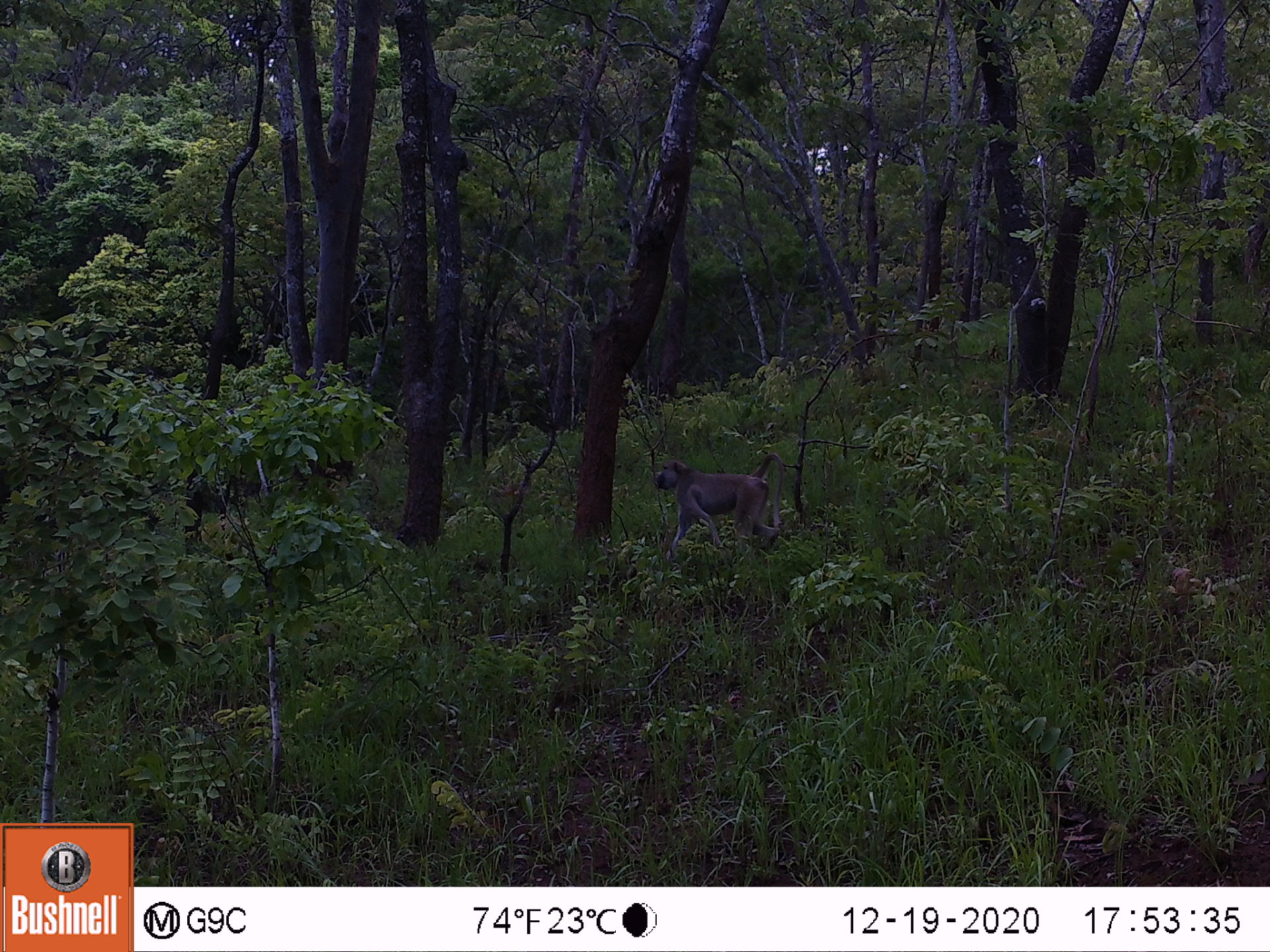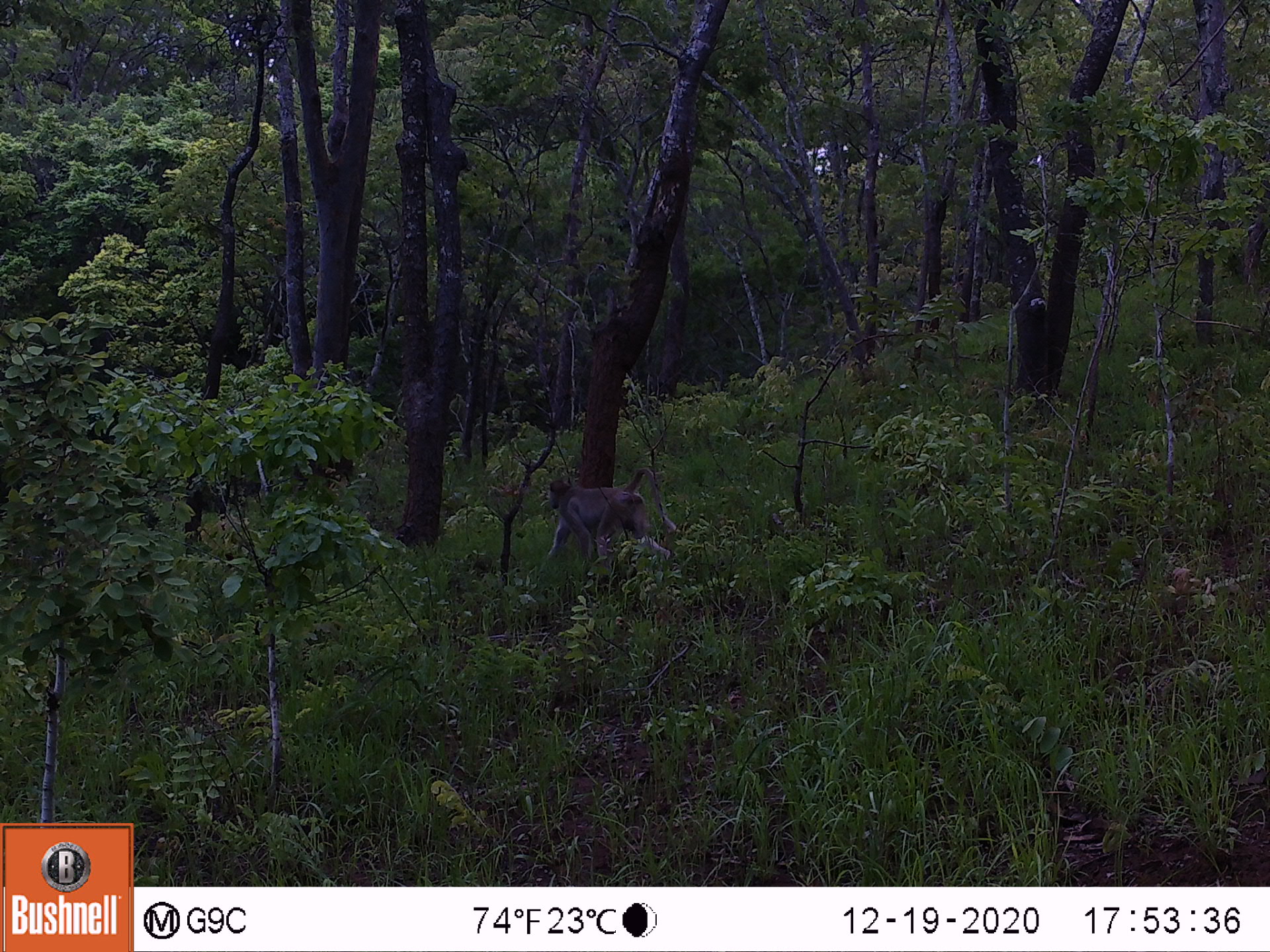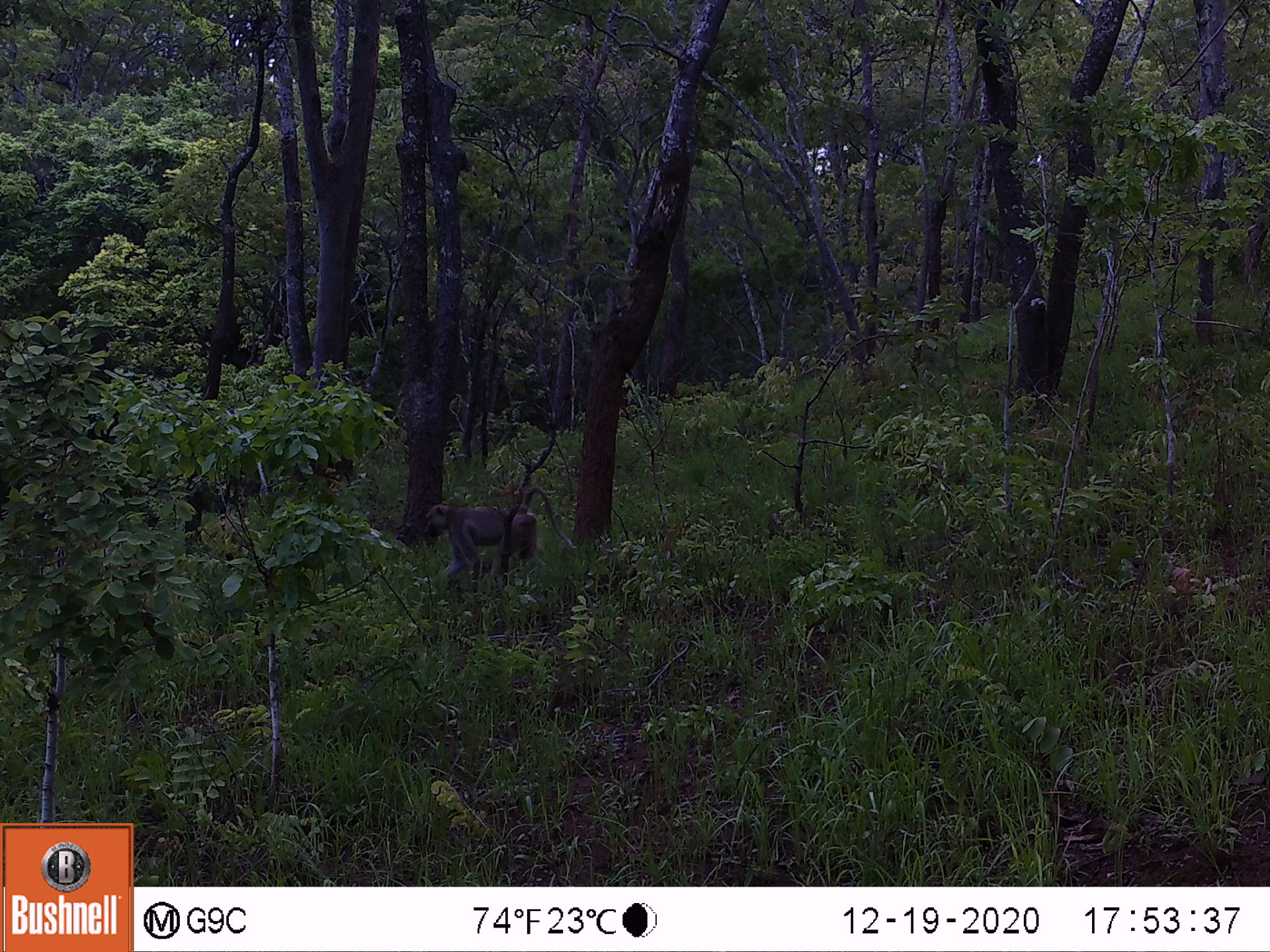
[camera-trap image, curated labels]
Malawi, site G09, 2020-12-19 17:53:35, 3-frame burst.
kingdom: Animalia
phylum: Chordata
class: Mammalia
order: Primates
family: Cercopithecidae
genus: Papio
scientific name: Papio cynocephalus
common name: yellow baboon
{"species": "yellow baboon (Papio cynocephalus)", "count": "1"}